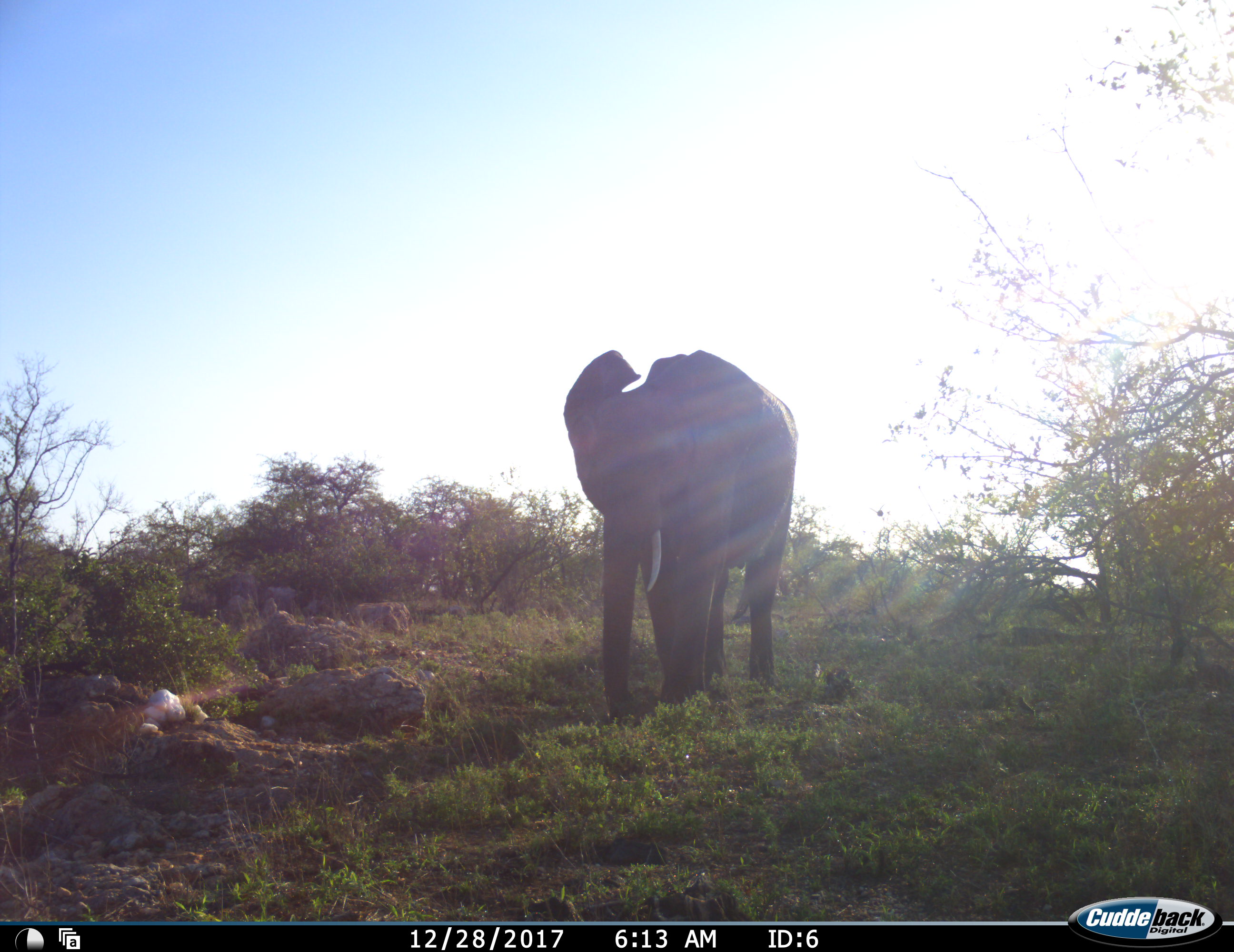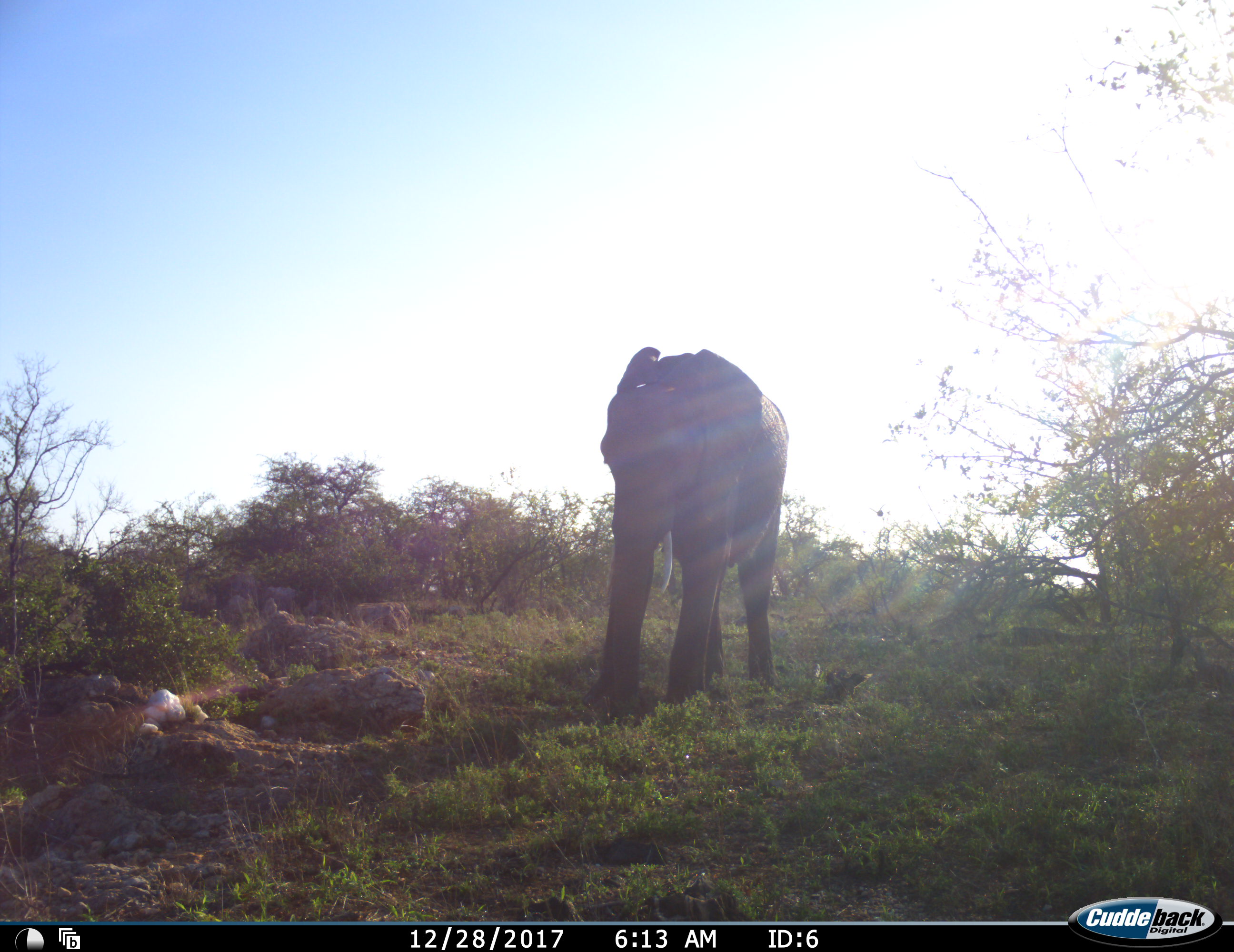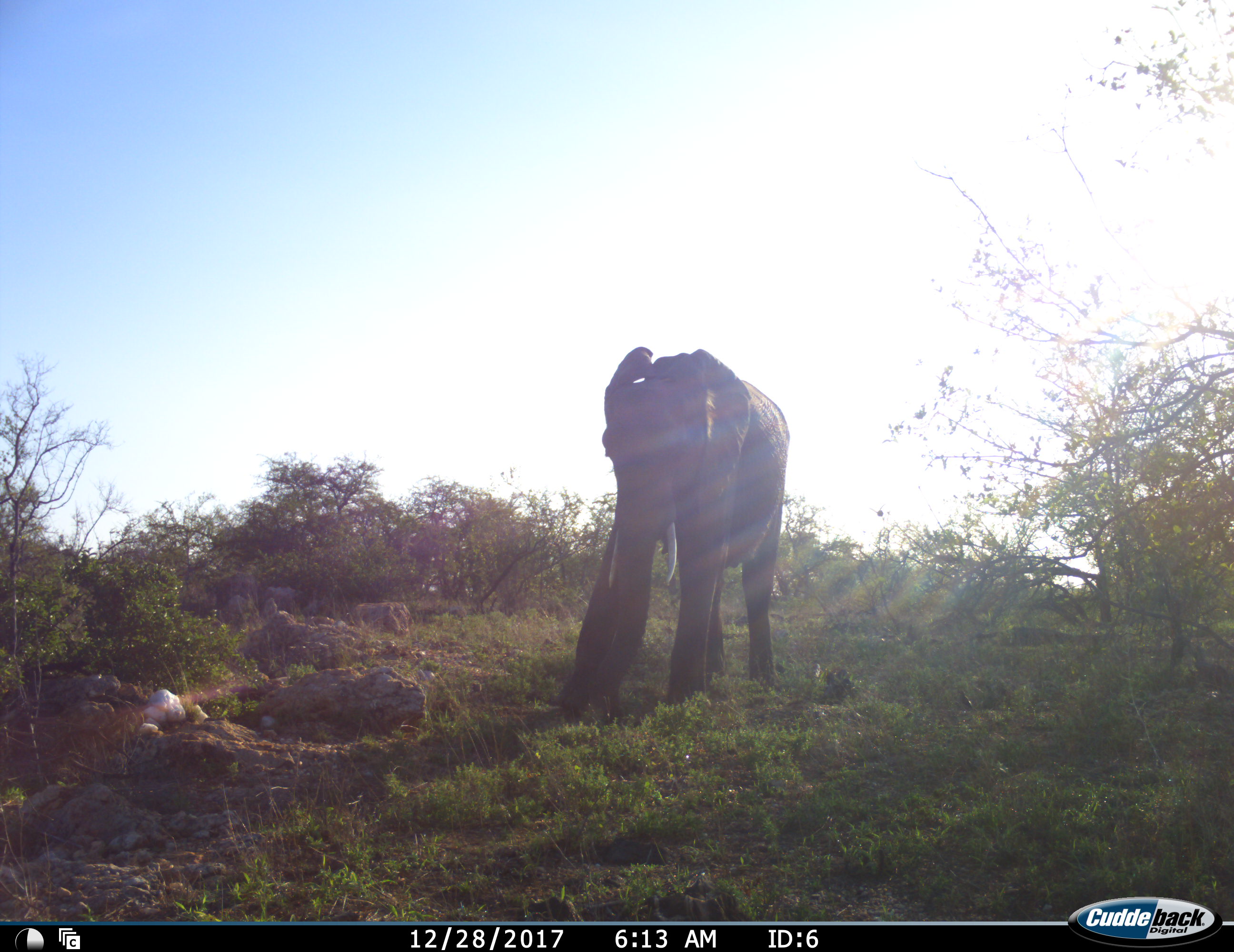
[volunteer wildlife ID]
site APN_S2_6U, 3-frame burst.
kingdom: Animalia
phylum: Chordata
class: Mammalia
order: Proboscidea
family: Elephantidae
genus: Loxodonta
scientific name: Loxodonta africana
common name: african bush elephant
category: elephant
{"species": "elephant (african bush elephant) (Loxodonta africana)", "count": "1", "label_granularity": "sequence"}